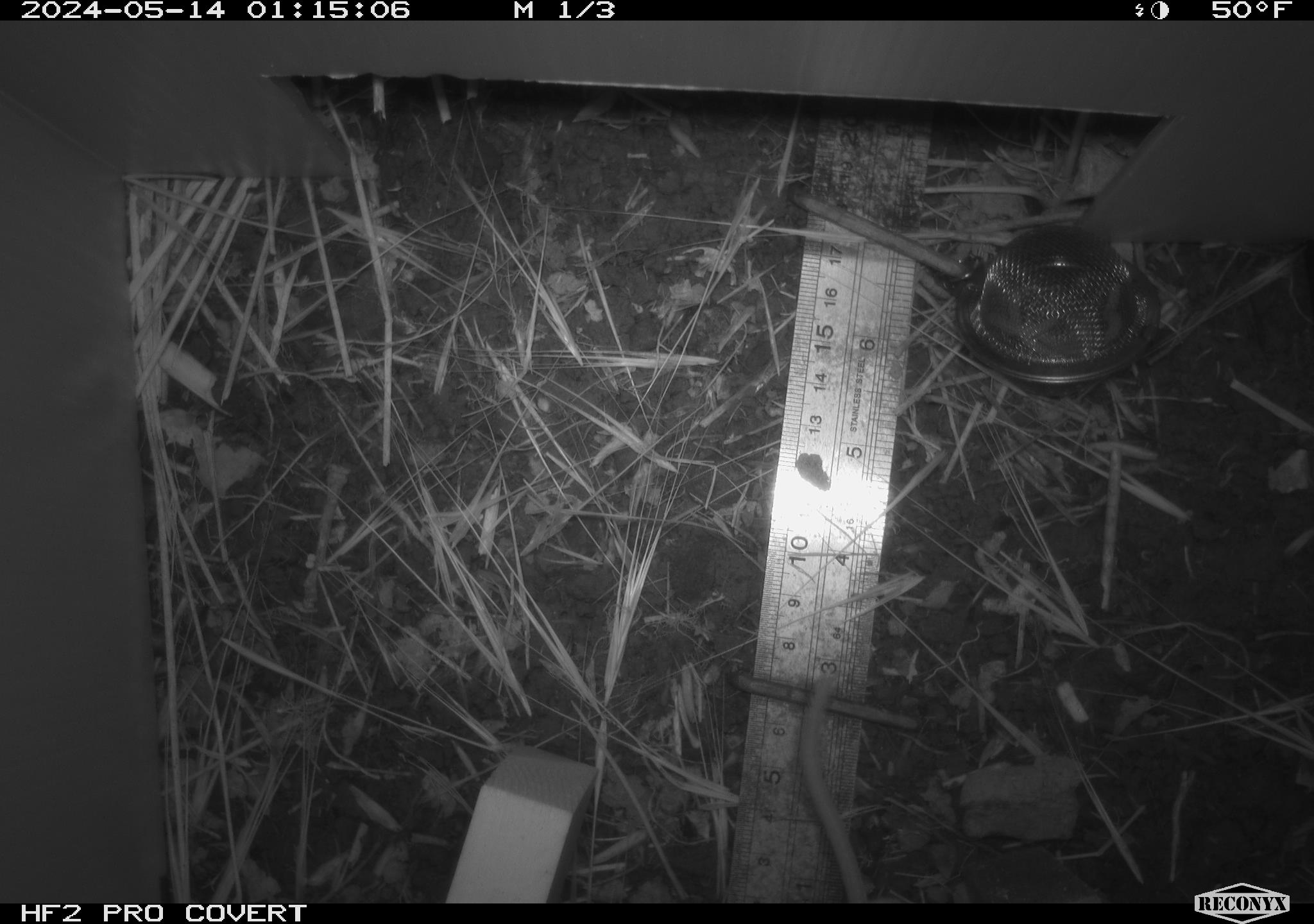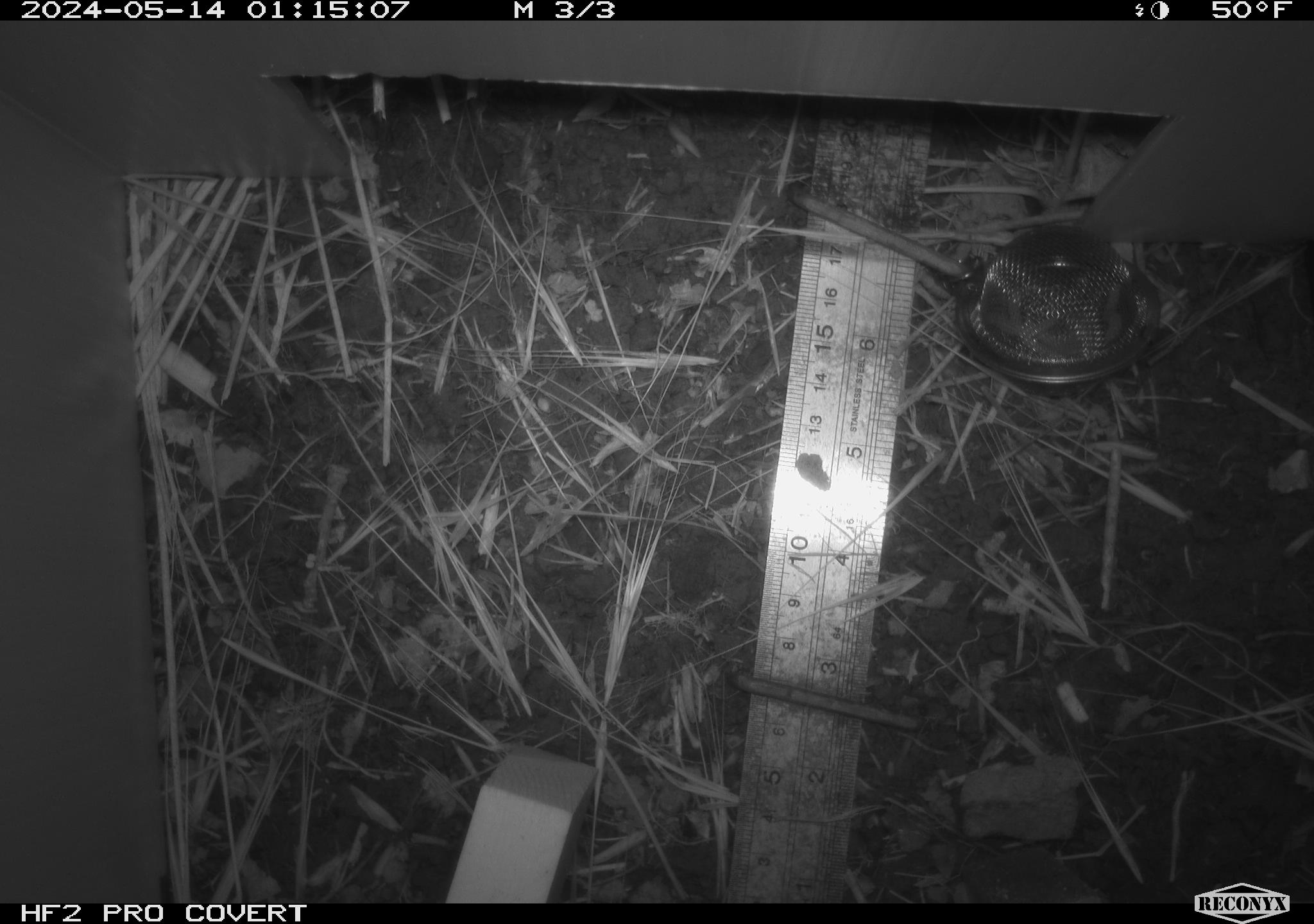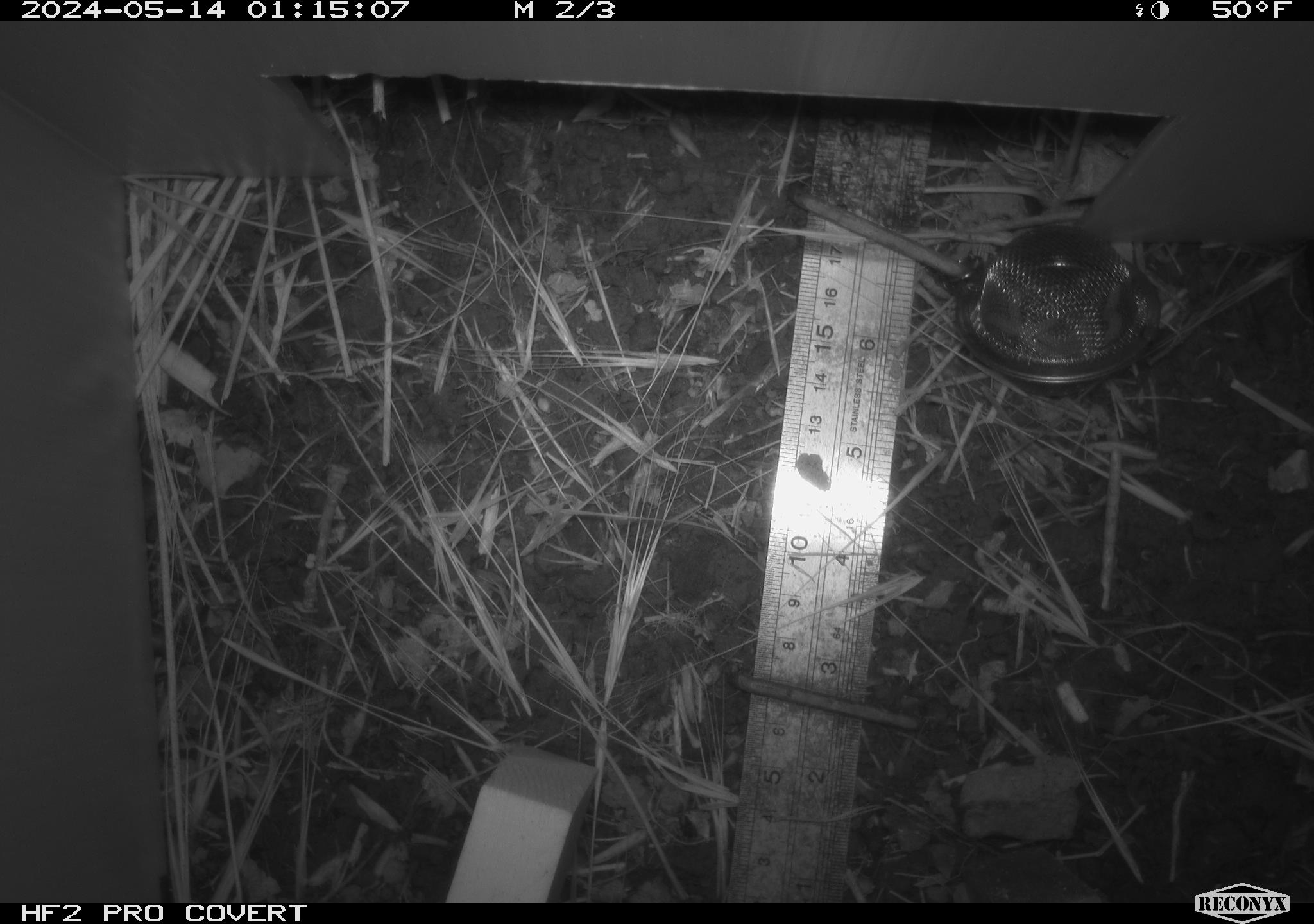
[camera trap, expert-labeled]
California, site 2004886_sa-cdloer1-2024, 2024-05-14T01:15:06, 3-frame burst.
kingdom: Animalia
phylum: Chordata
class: Mammalia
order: Rodentia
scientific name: Rodentia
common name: mouse species